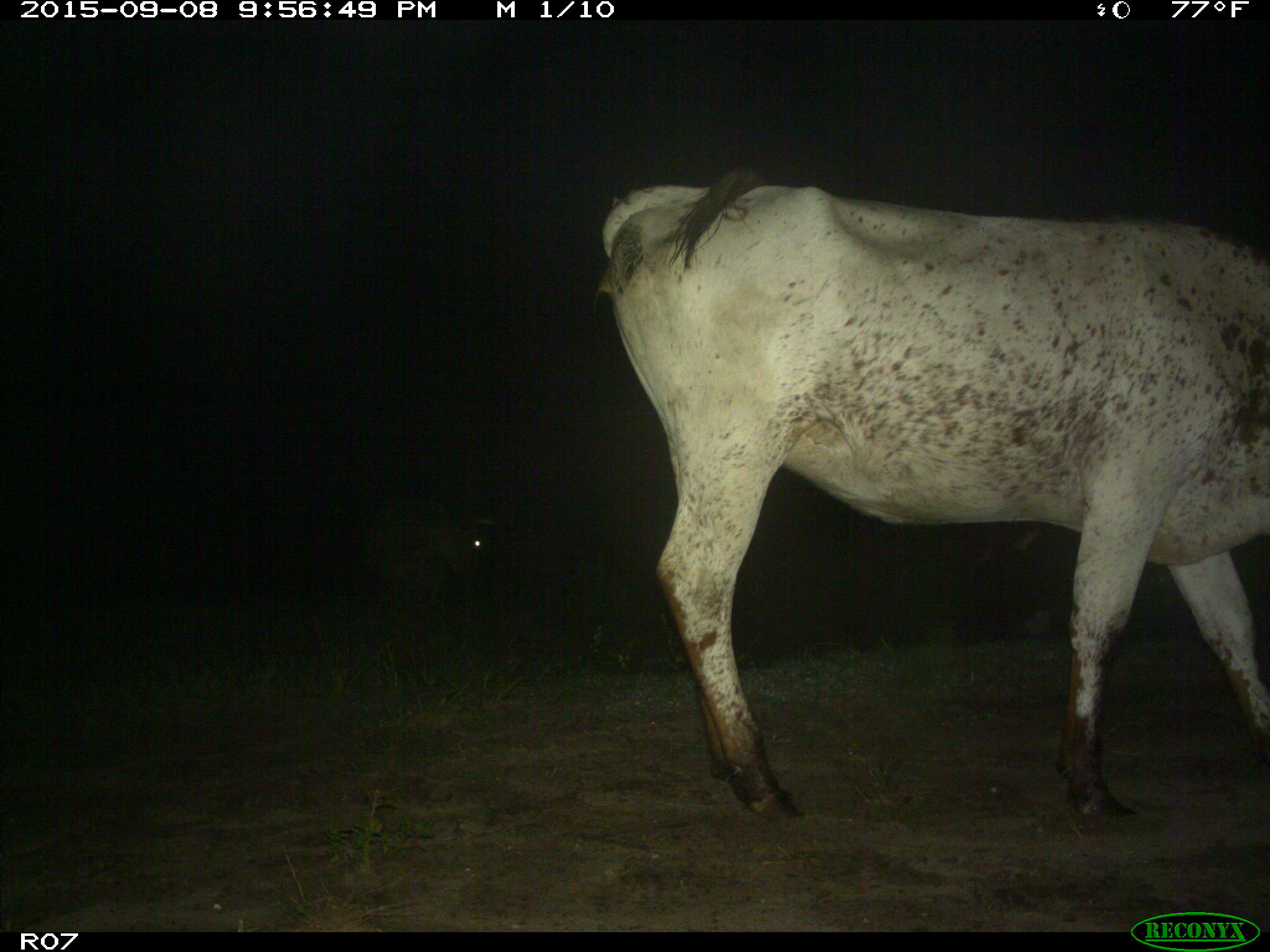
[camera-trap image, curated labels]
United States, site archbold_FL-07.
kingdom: Animalia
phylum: Chordata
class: Mammalia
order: Artiodactyla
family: Bovidae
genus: Bos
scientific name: Bos taurus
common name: domestic cow